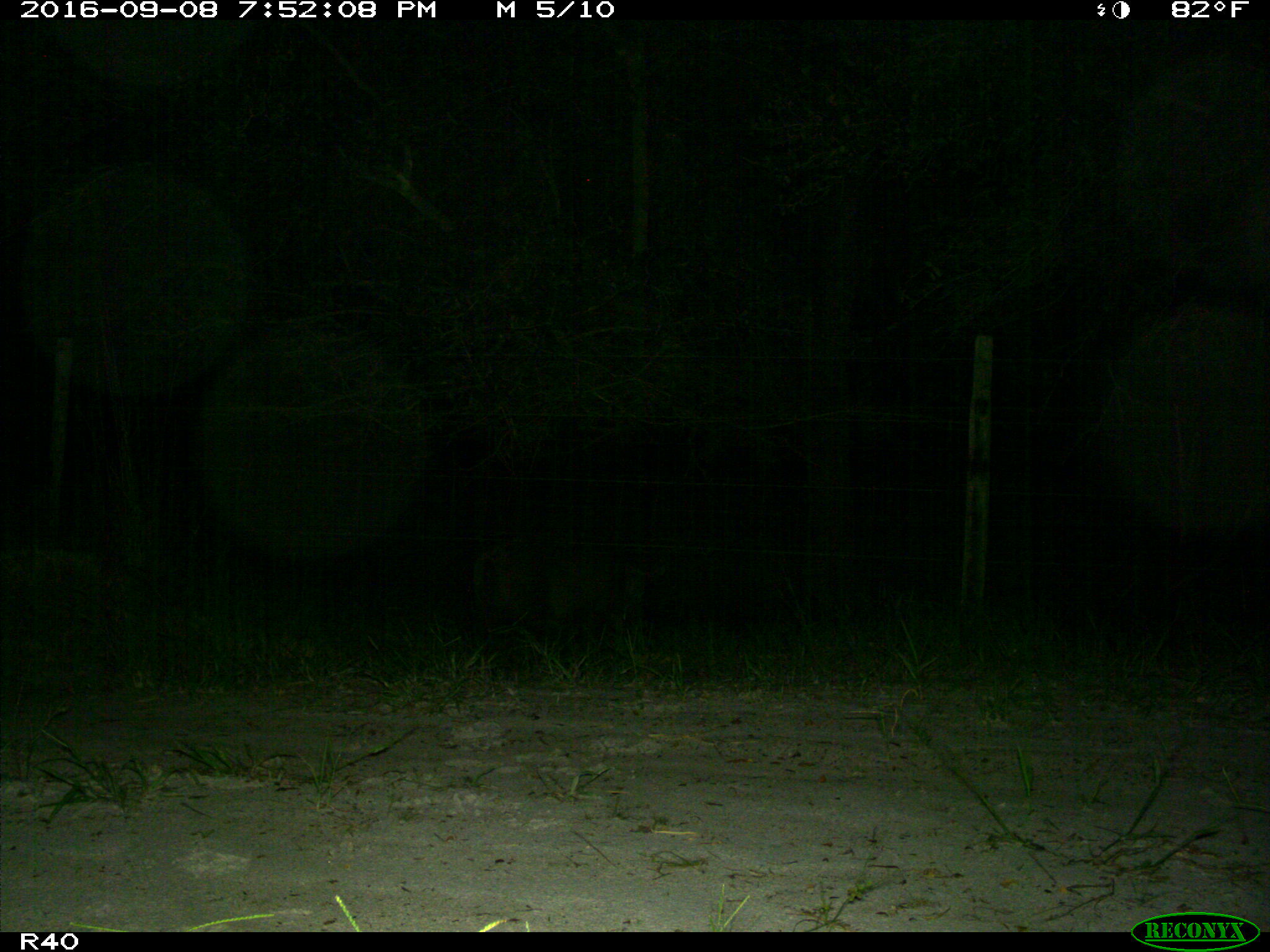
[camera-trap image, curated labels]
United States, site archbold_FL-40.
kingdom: Animalia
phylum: Chordata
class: Mammalia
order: Artiodactyla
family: Suidae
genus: Sus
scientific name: Sus scrofa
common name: wild boar